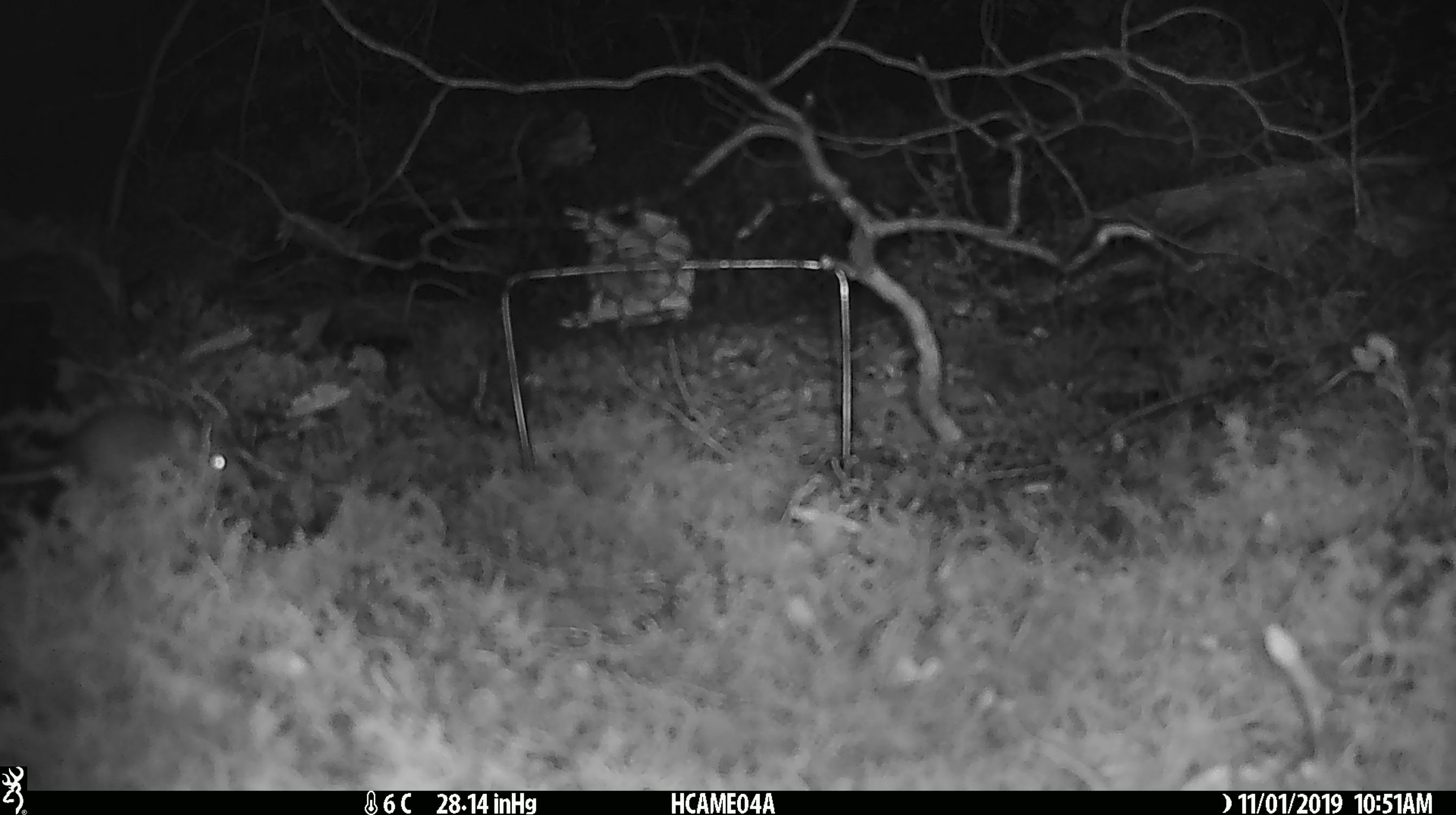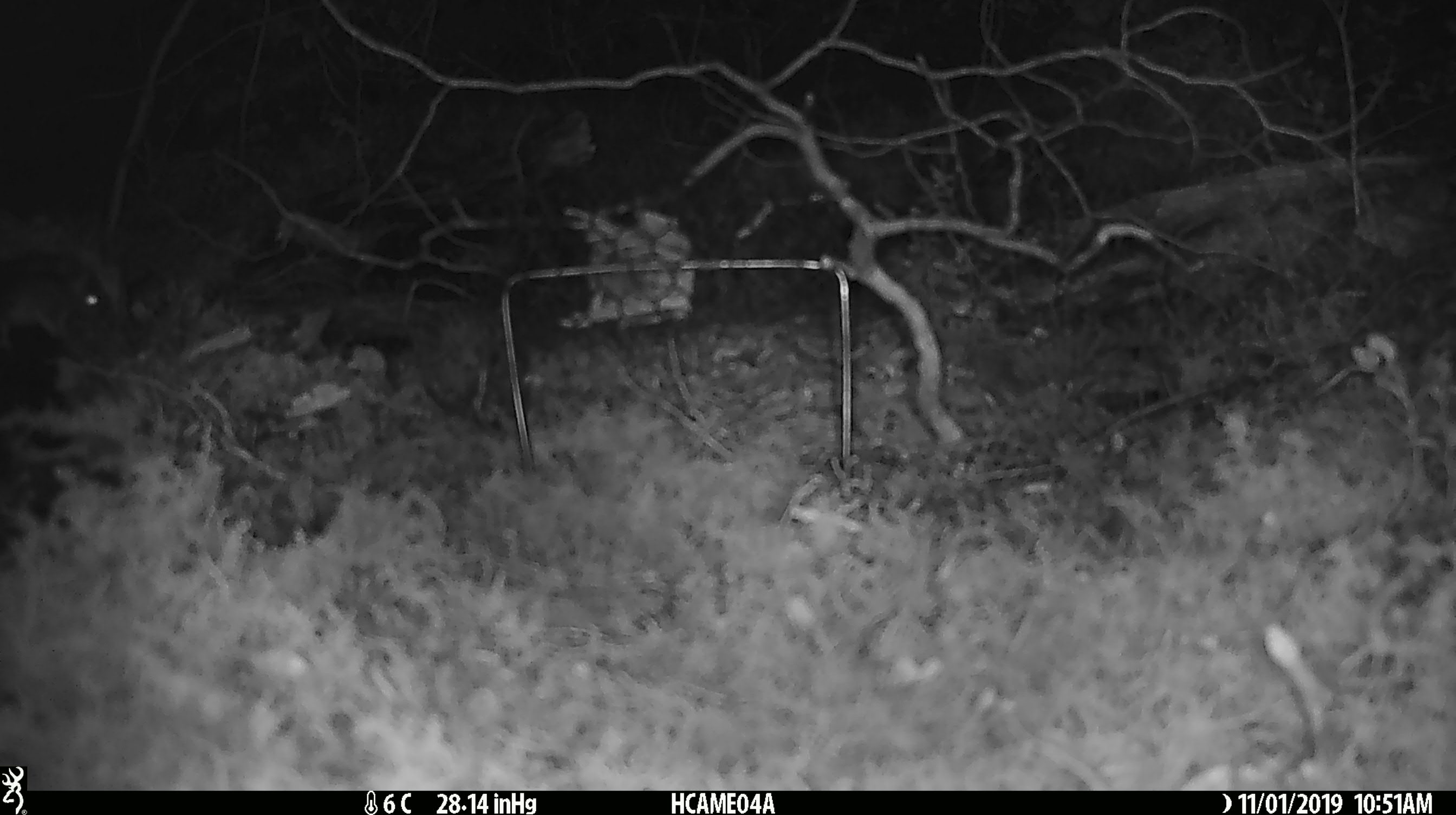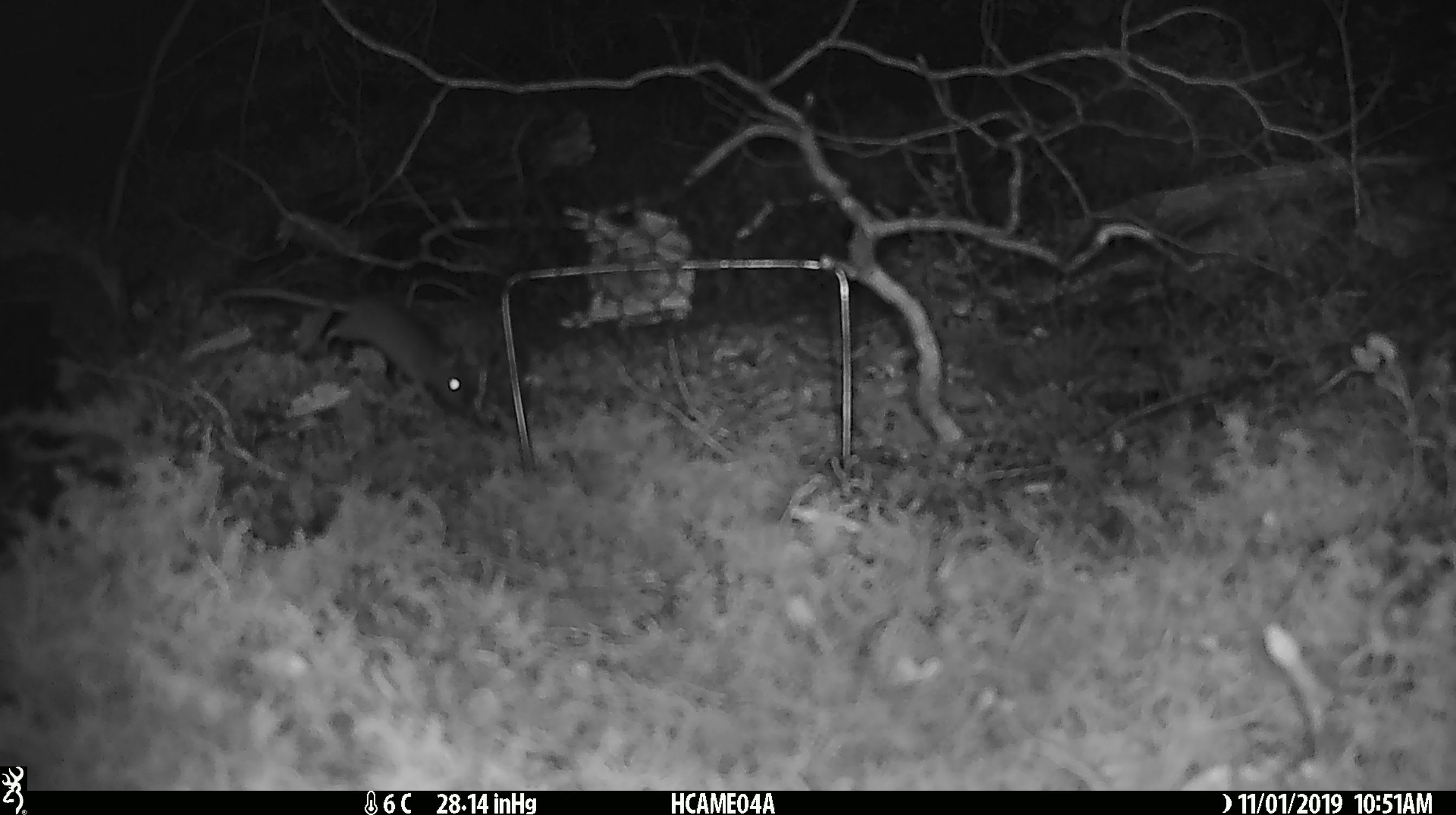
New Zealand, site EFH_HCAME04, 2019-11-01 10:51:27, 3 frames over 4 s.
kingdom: Animalia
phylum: Chordata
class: Mammalia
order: Rodentia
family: Muridae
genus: Mus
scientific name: Mus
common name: mouse